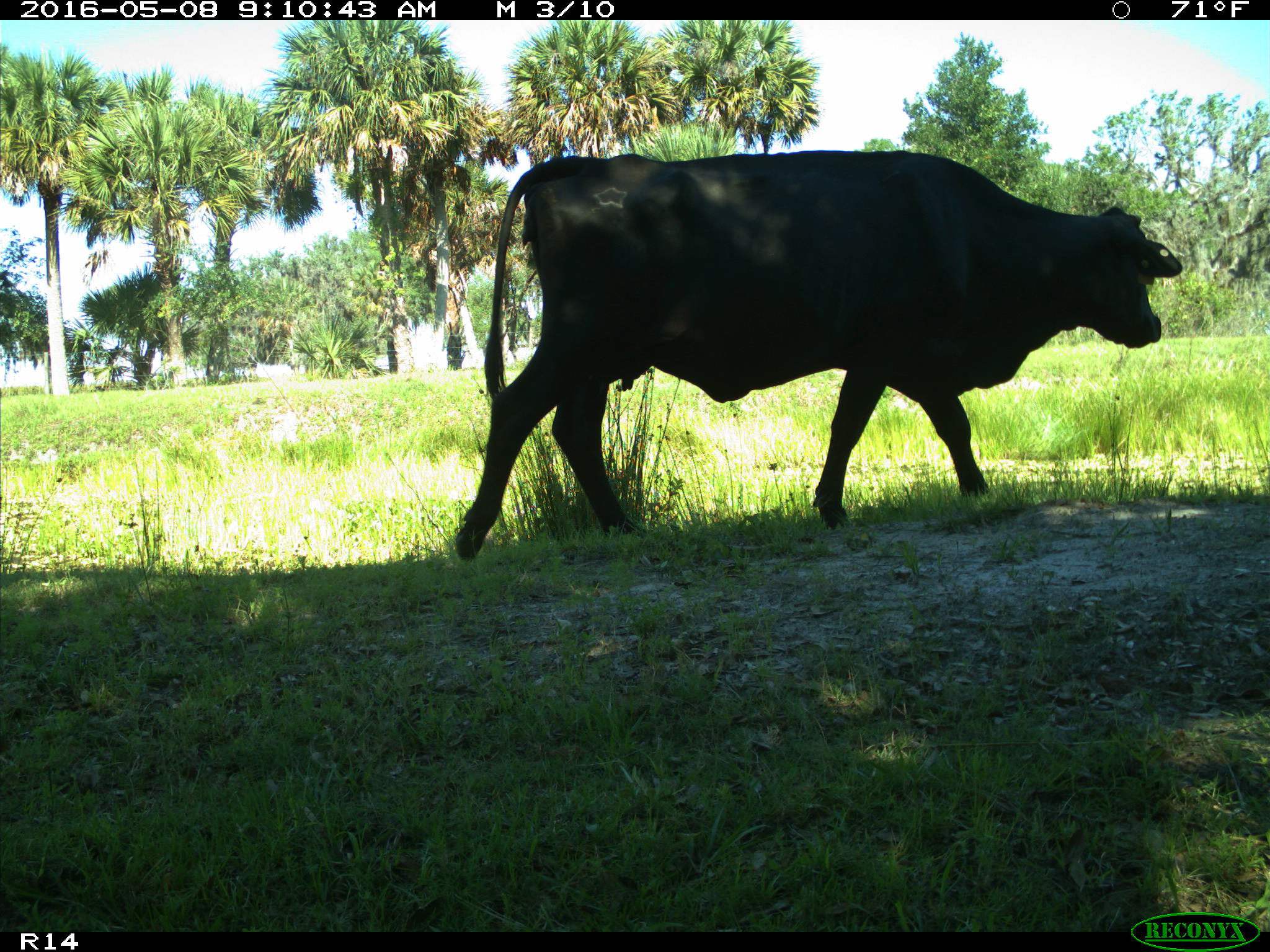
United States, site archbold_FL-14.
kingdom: Animalia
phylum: Chordata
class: Mammalia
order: Artiodactyla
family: Bovidae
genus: Bos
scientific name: Bos taurus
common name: domestic cow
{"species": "Bos taurus (domestic cow)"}